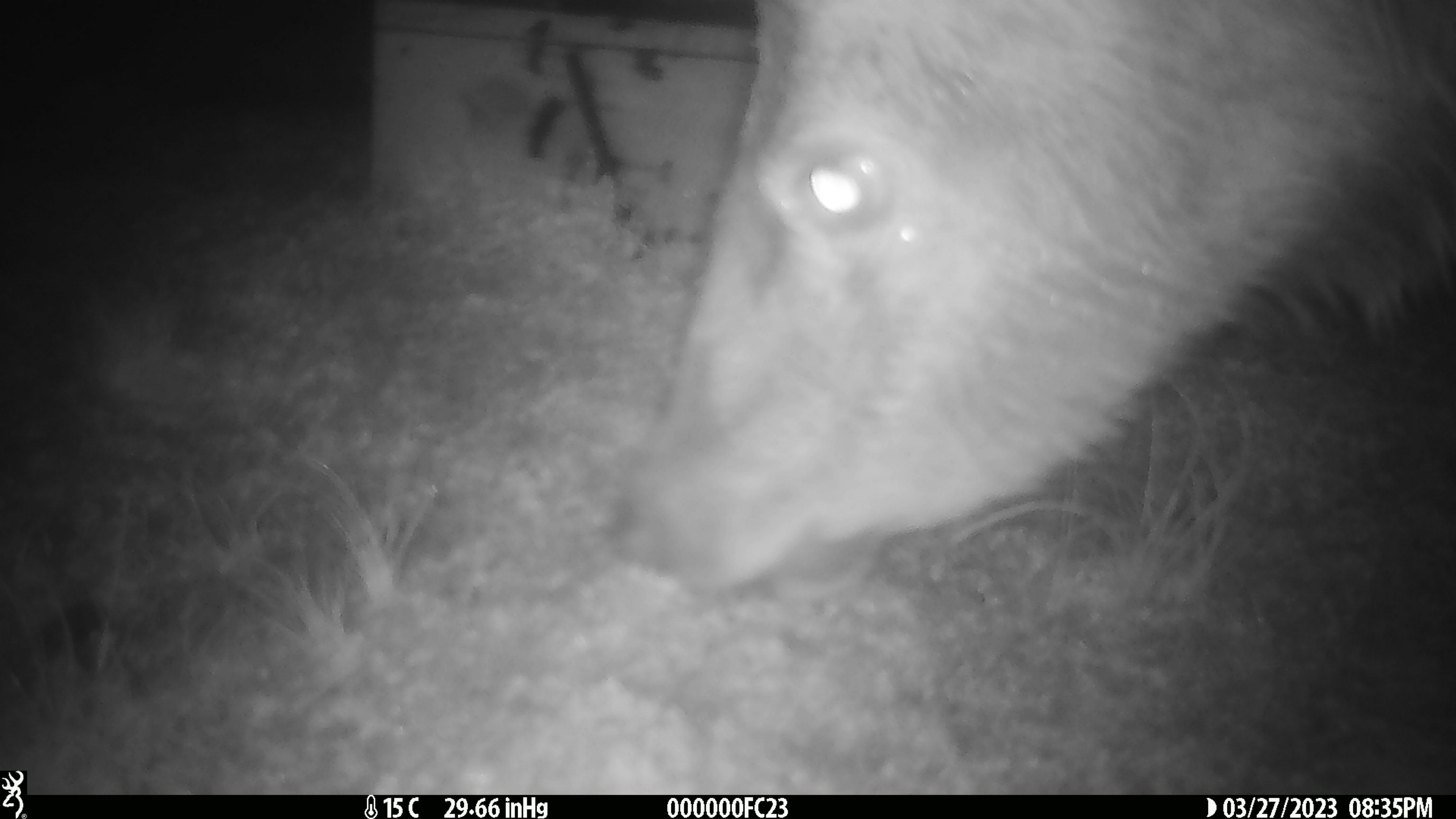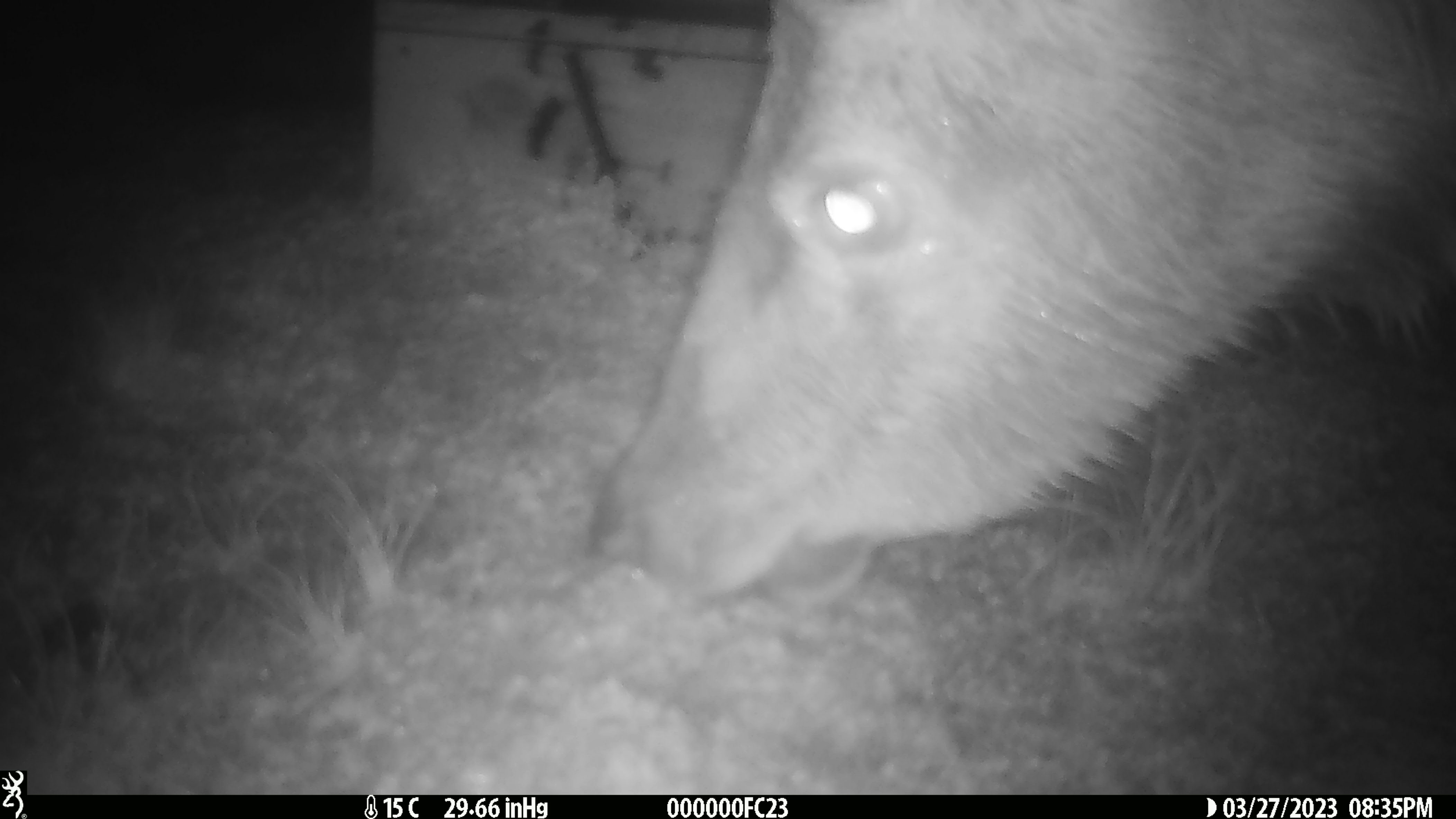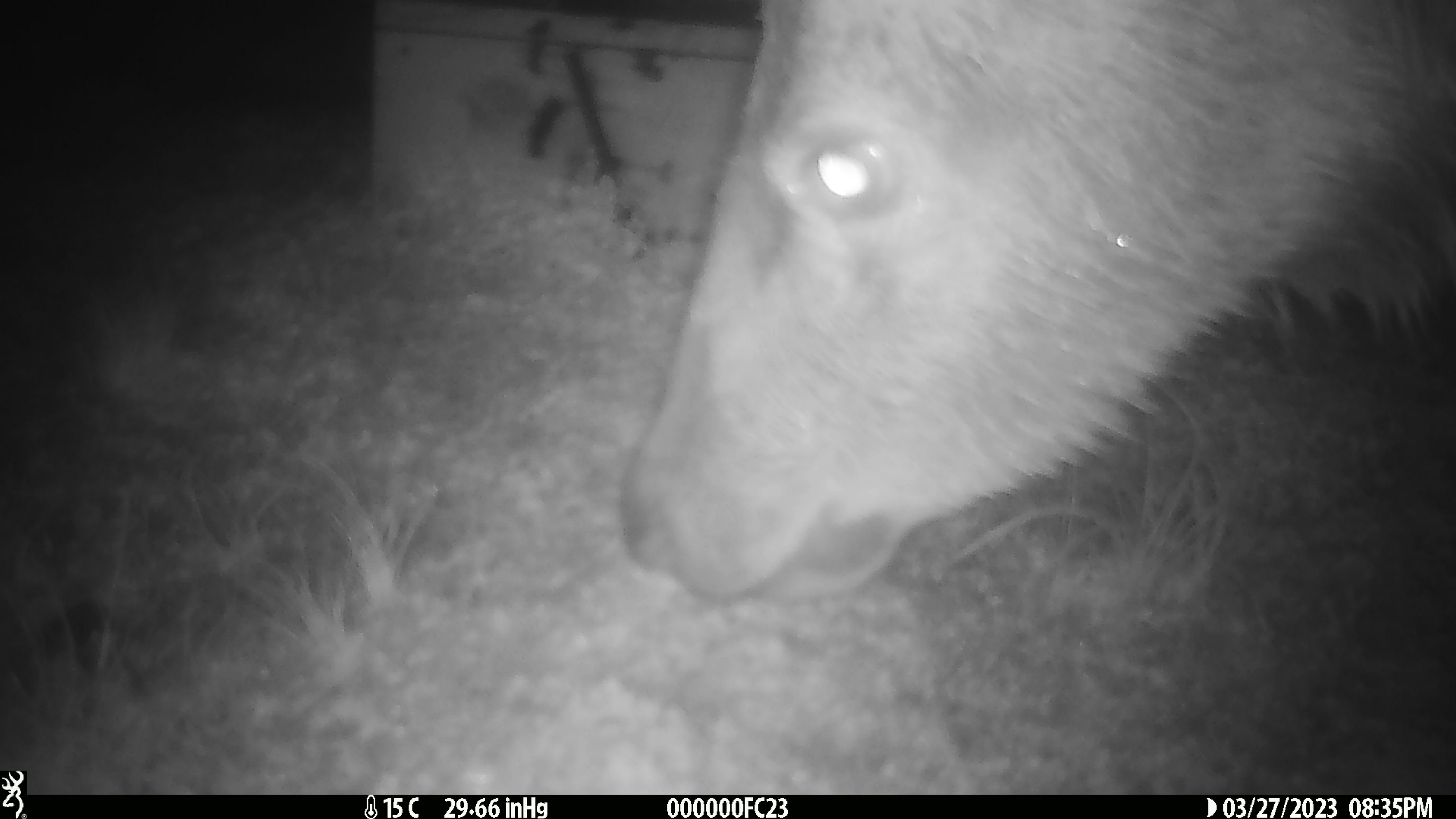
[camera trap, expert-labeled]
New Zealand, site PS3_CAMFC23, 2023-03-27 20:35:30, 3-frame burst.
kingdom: Animalia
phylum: Chordata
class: Mammalia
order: Artiodactyla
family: Cervidae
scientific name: Cervidae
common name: deer